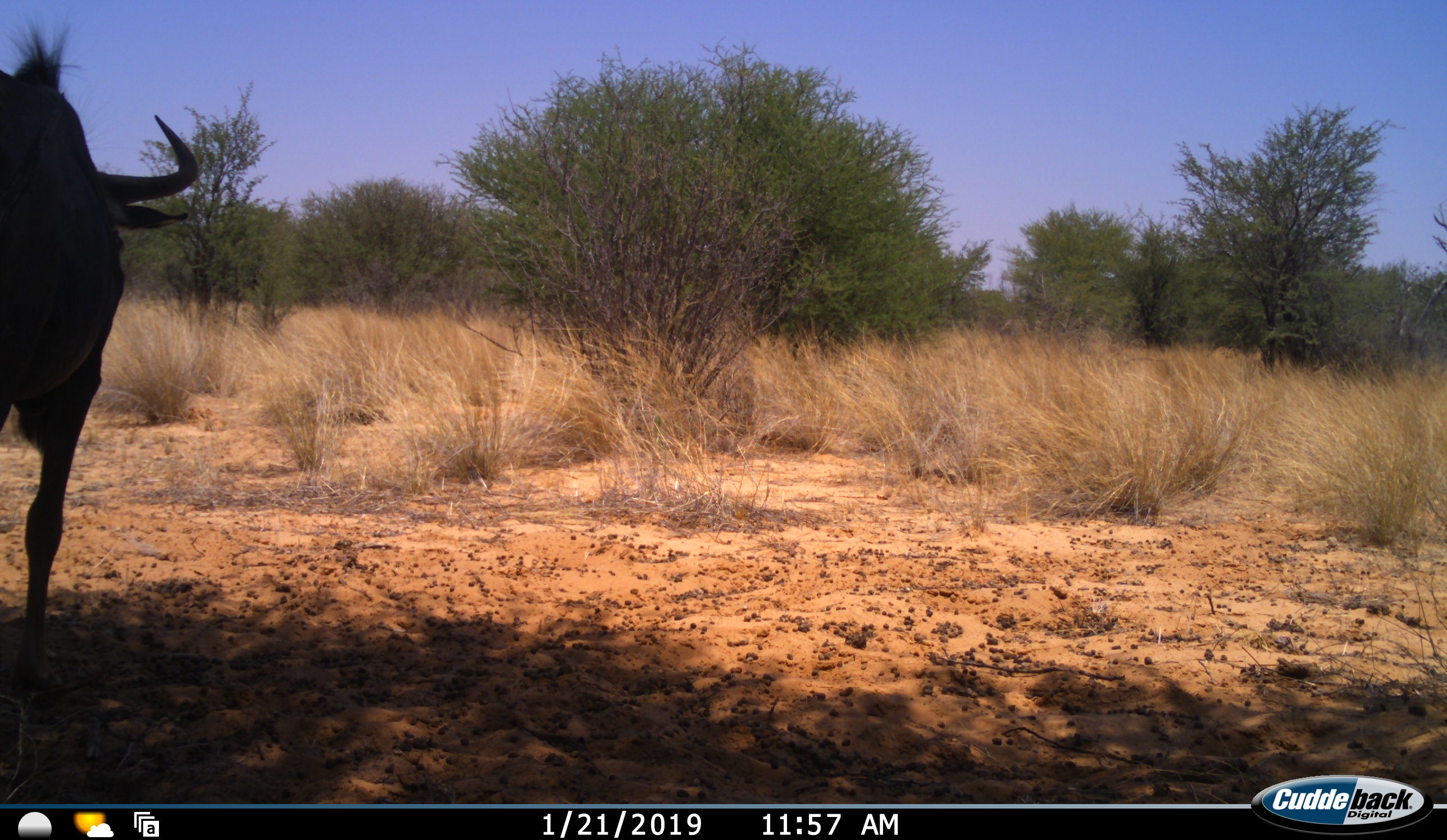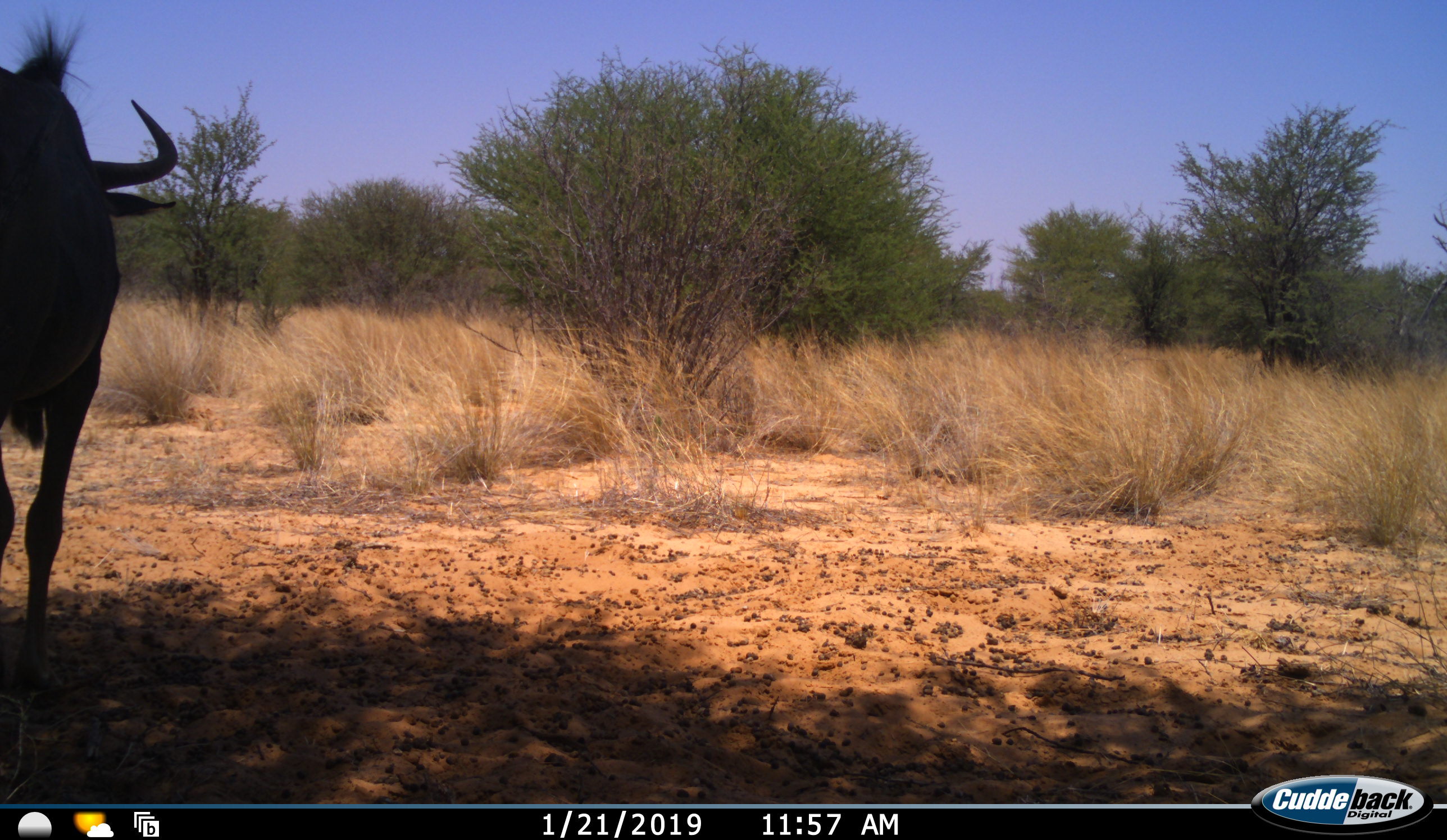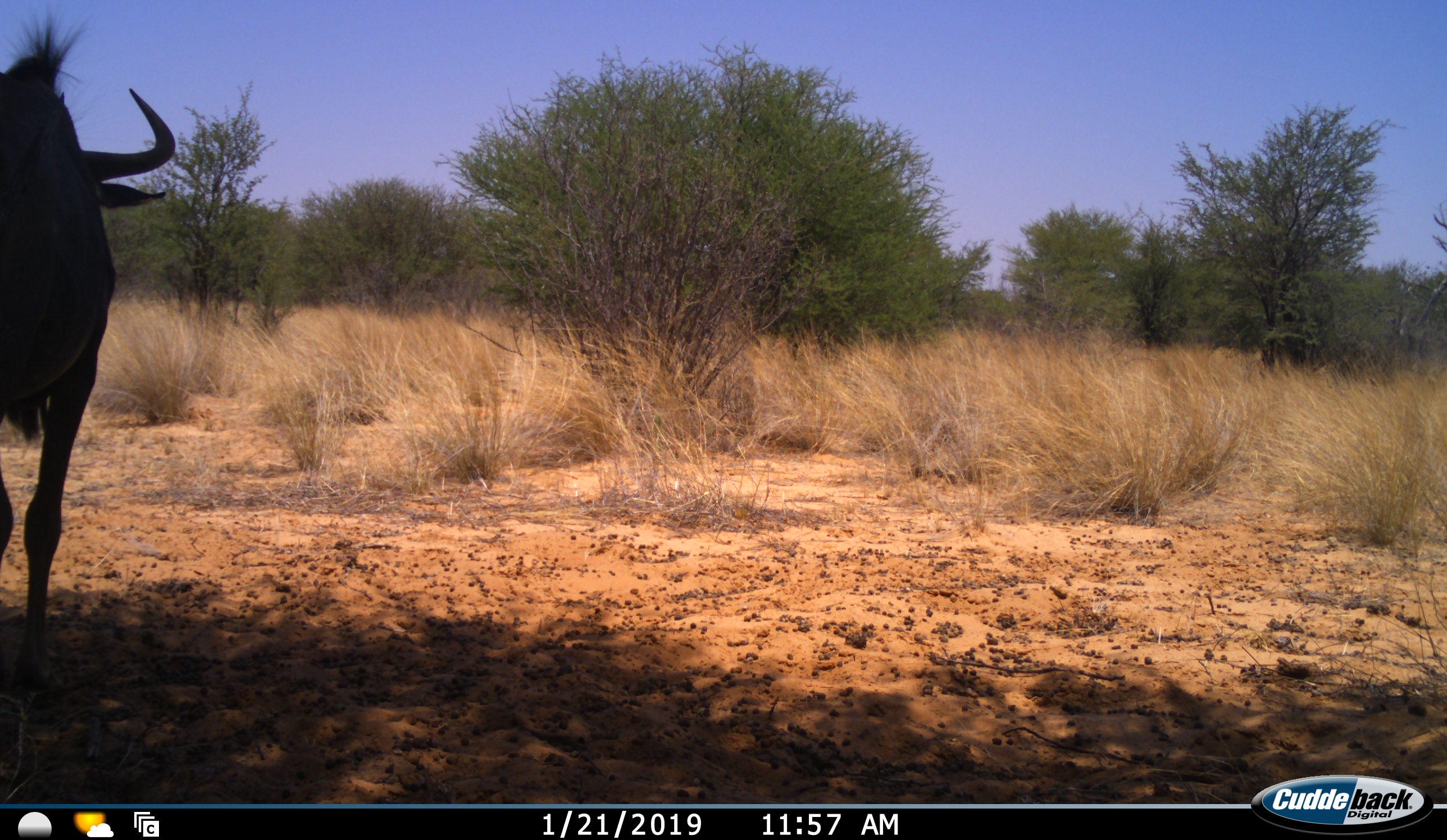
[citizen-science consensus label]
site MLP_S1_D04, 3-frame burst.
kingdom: Animalia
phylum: Chordata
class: Mammalia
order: Artiodactyla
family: Bovidae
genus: Connochaetes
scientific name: Connochaetes taurinus taurinus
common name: blue wildebeest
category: wildebeestblue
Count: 1.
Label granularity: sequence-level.